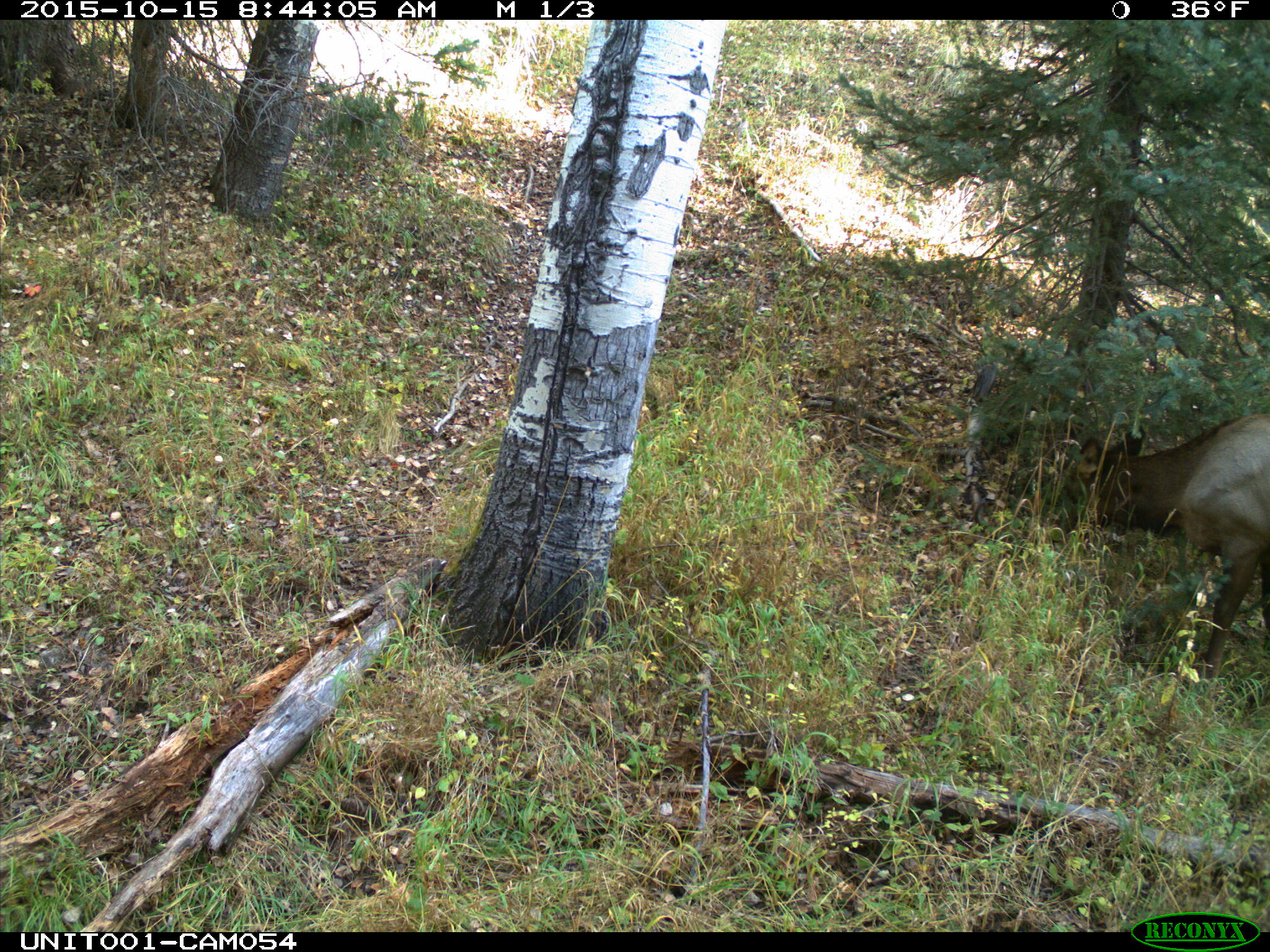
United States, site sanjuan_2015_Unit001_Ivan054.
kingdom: Animalia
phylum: Chordata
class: Mammalia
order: Artiodactyla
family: Cervidae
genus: Cervus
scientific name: Cervus elaphus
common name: red deer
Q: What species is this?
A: Cervus elaphus (red deer).